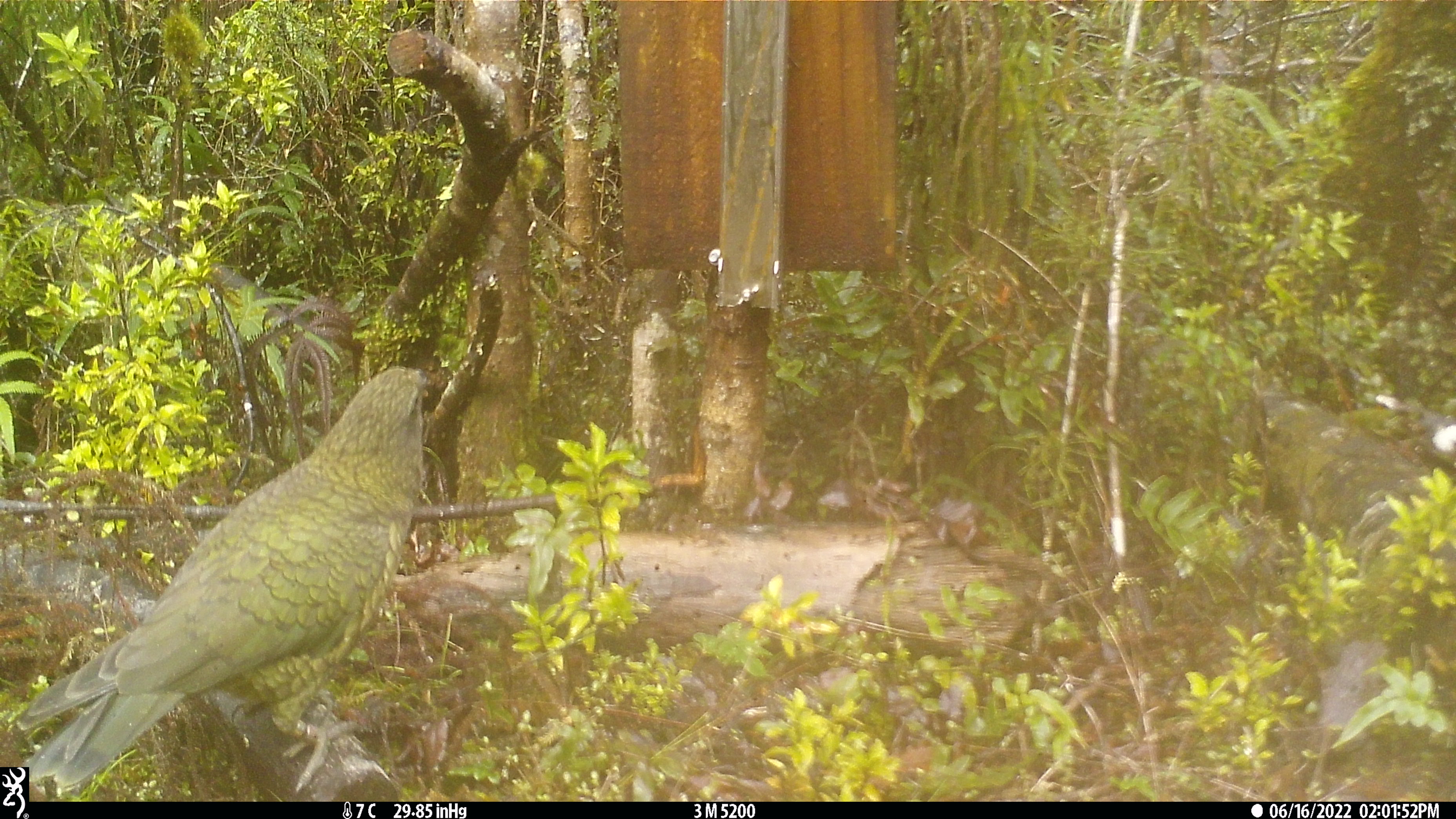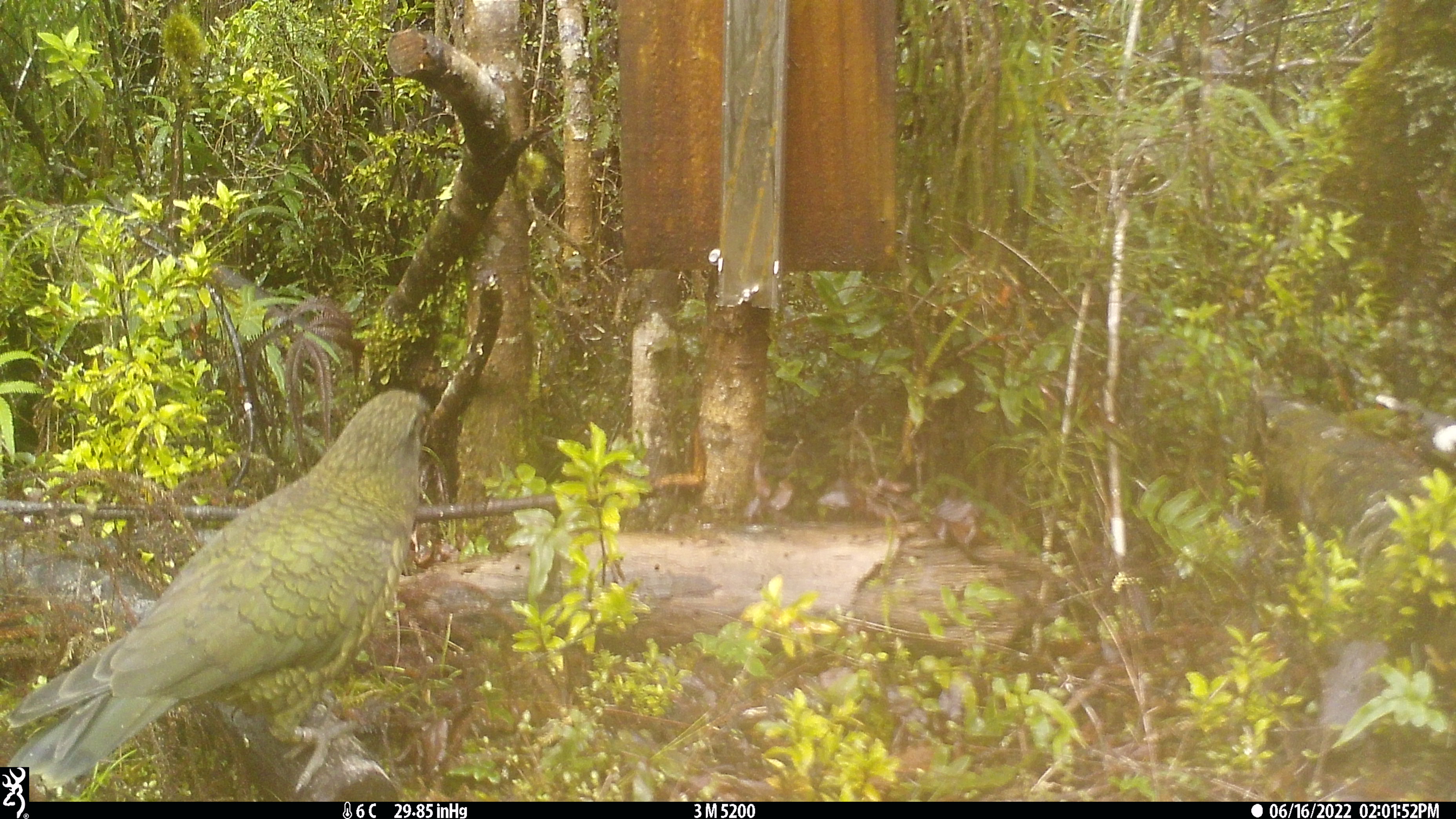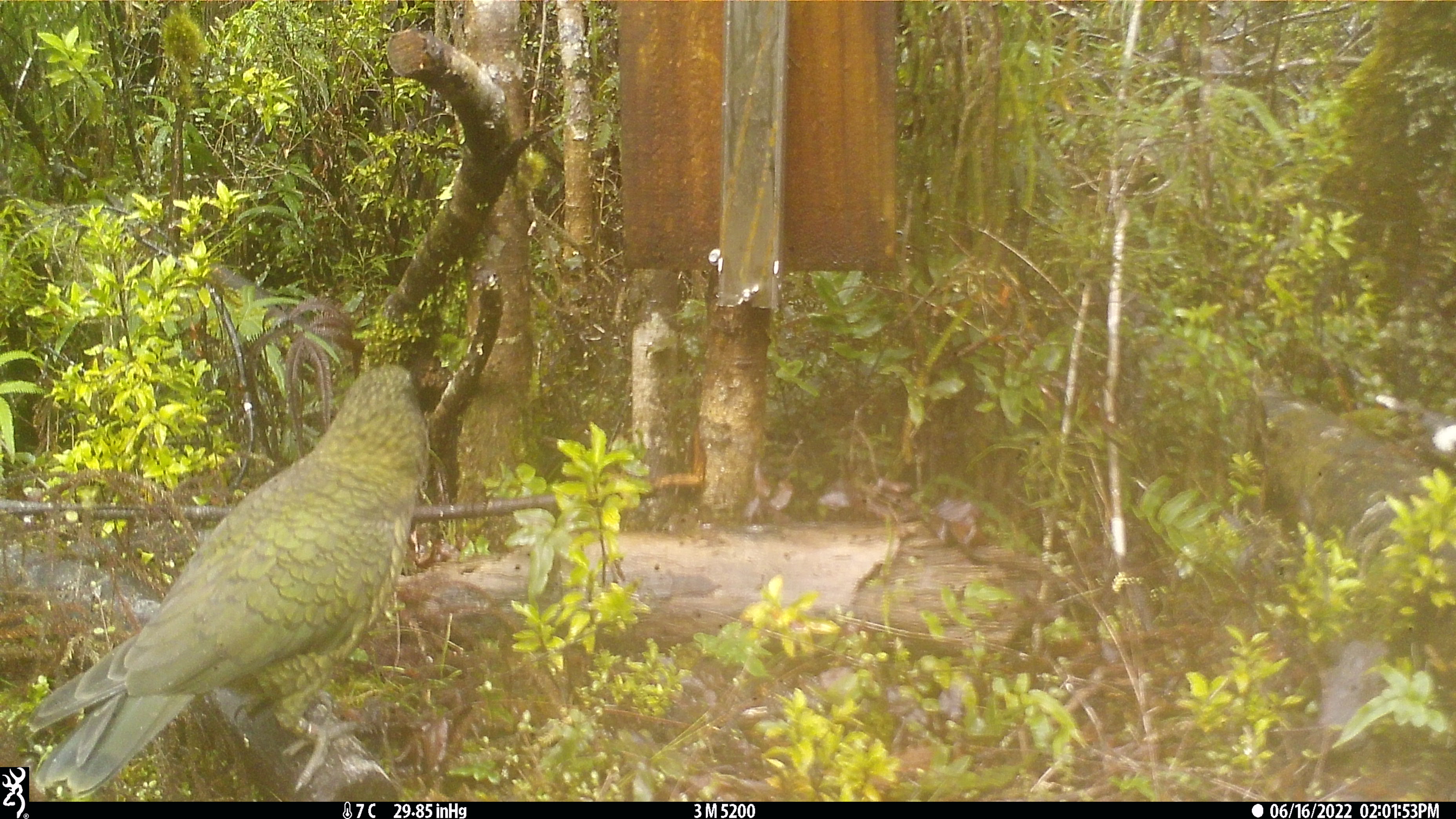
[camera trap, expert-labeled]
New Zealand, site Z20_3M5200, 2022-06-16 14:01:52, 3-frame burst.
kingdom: Animalia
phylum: Chordata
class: Aves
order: Psittaciformes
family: Strigopidae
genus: Nestor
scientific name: Nestor notabilis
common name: kea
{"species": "kea (Nestor notabilis)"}